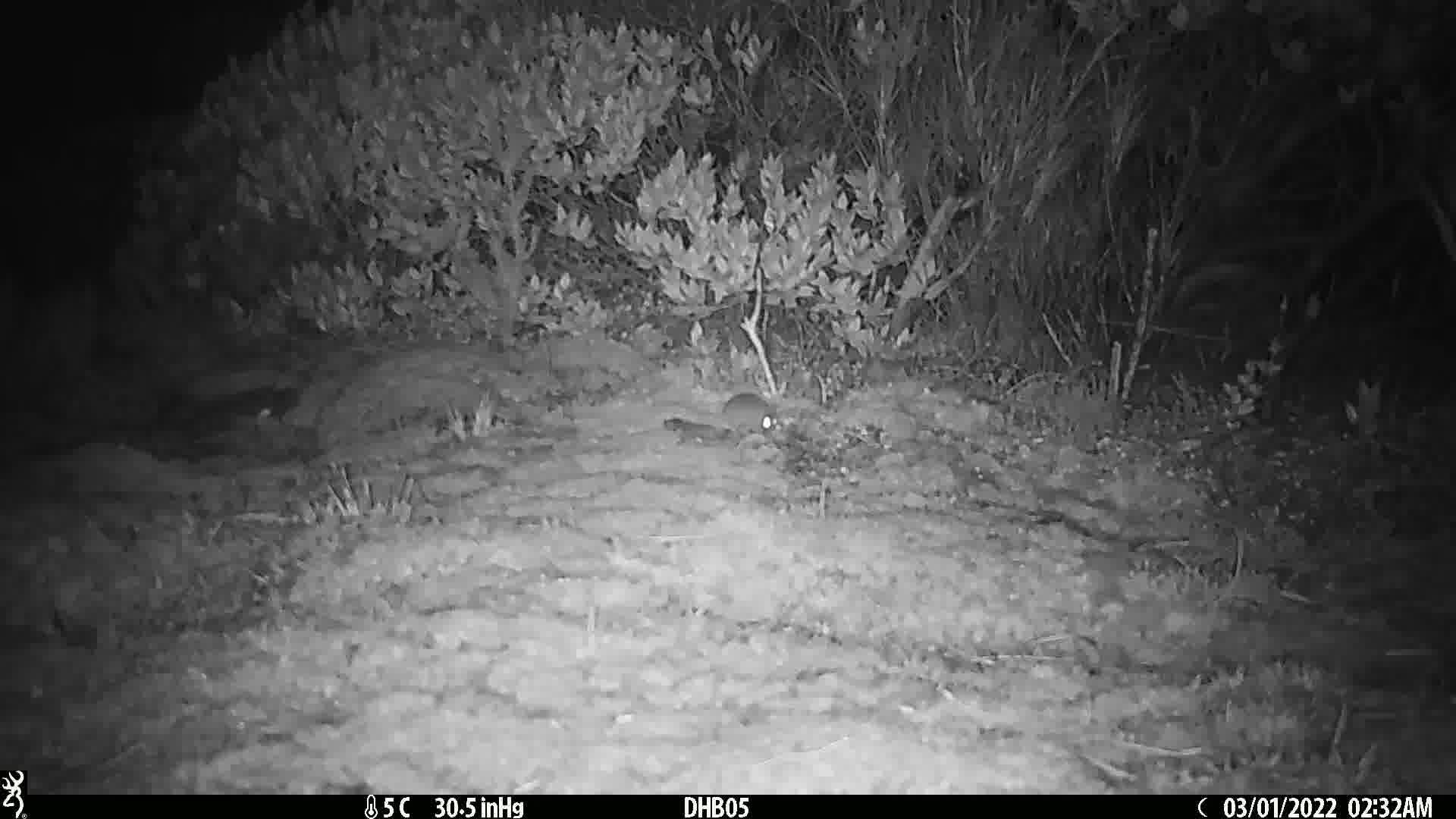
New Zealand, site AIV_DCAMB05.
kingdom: Animalia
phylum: Chordata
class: Mammalia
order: Rodentia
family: Muridae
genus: Mus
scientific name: Mus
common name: mouse